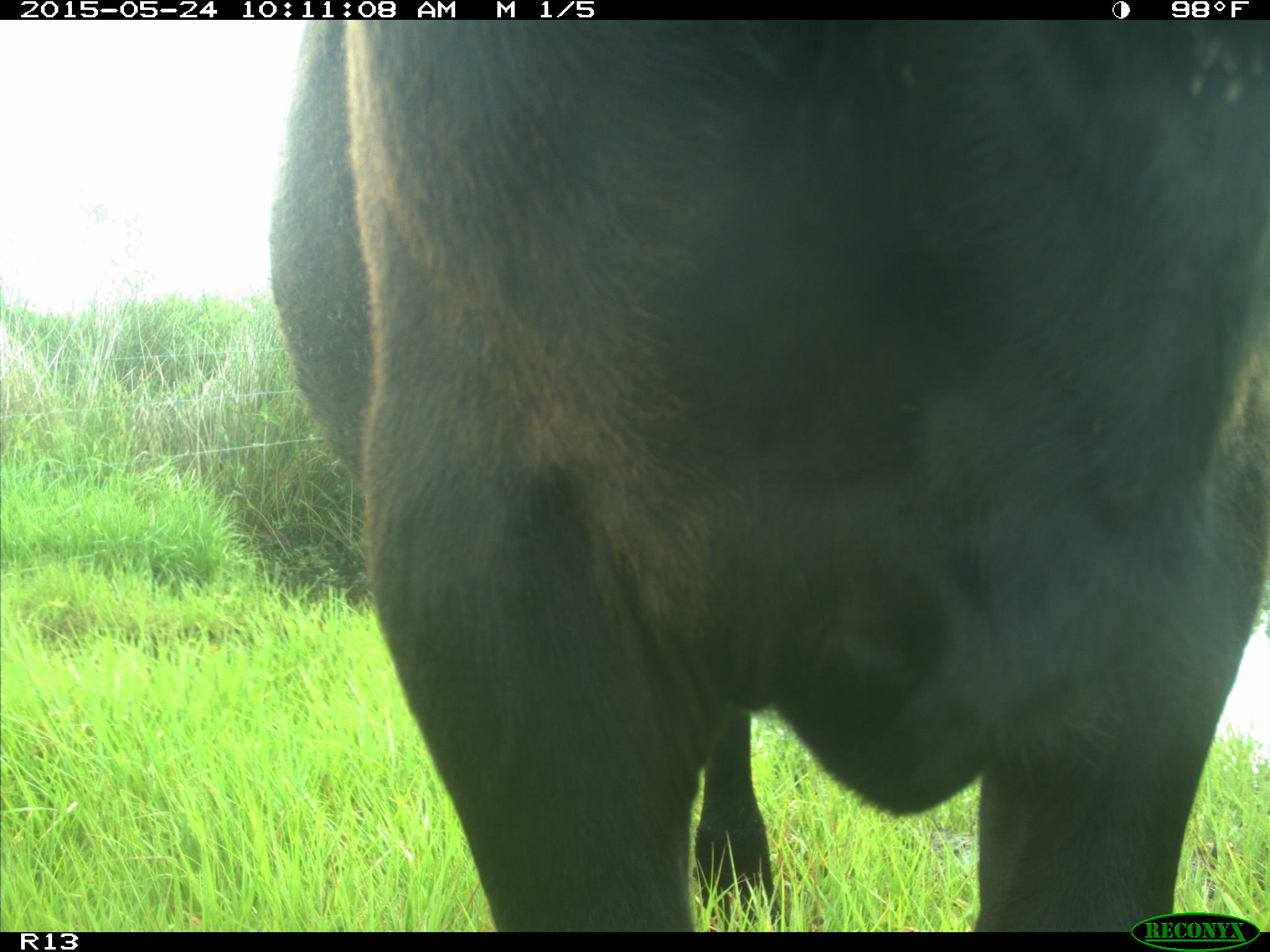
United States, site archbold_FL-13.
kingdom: Animalia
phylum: Chordata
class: Mammalia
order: Artiodactyla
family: Bovidae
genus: Bos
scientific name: Bos taurus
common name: domestic cow